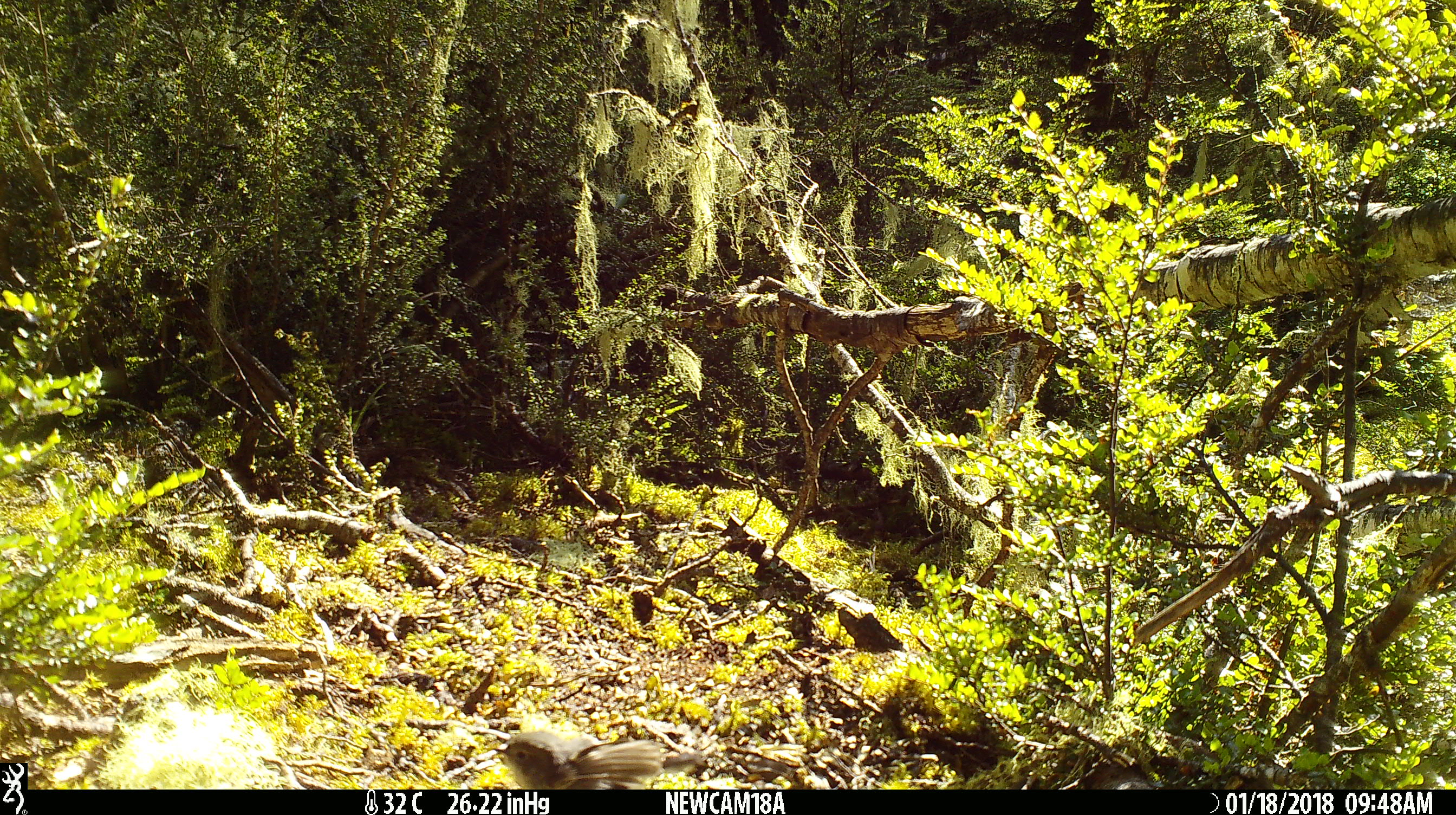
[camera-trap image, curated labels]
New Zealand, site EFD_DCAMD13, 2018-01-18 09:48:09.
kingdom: Animalia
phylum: Chordata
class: Aves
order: Passeriformes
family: Petroicidae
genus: Petroica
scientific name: Petroica macrocephala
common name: tomtit